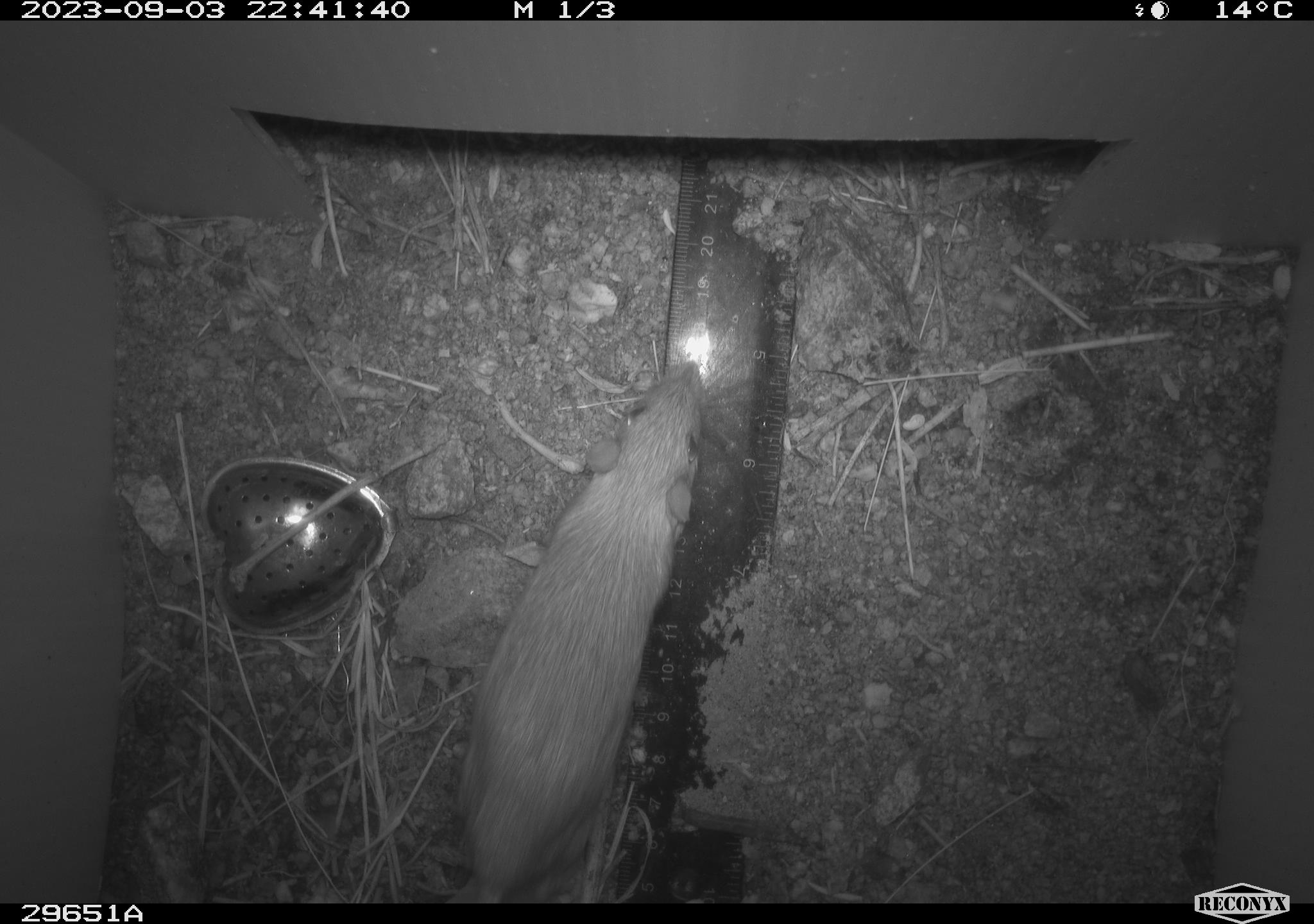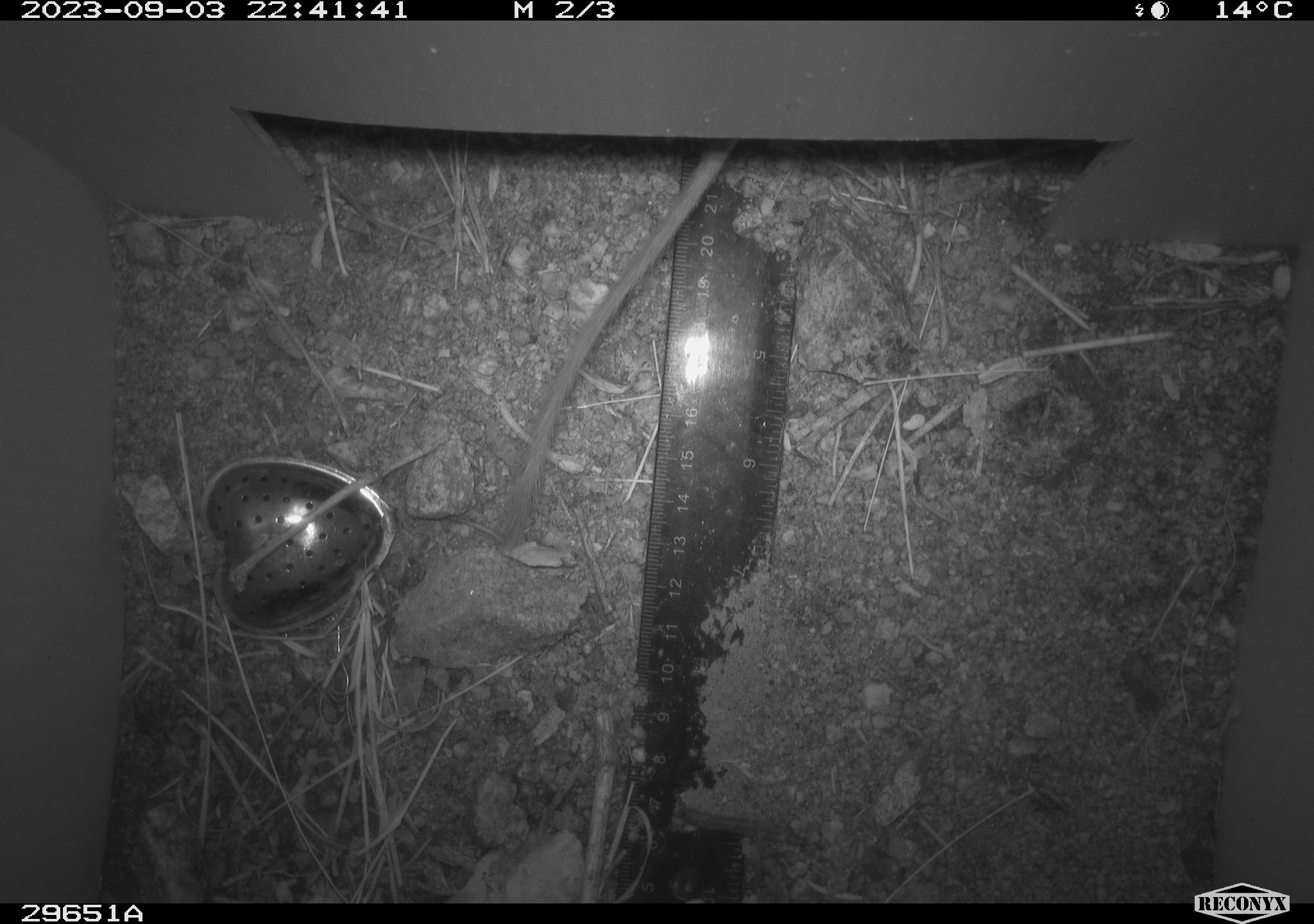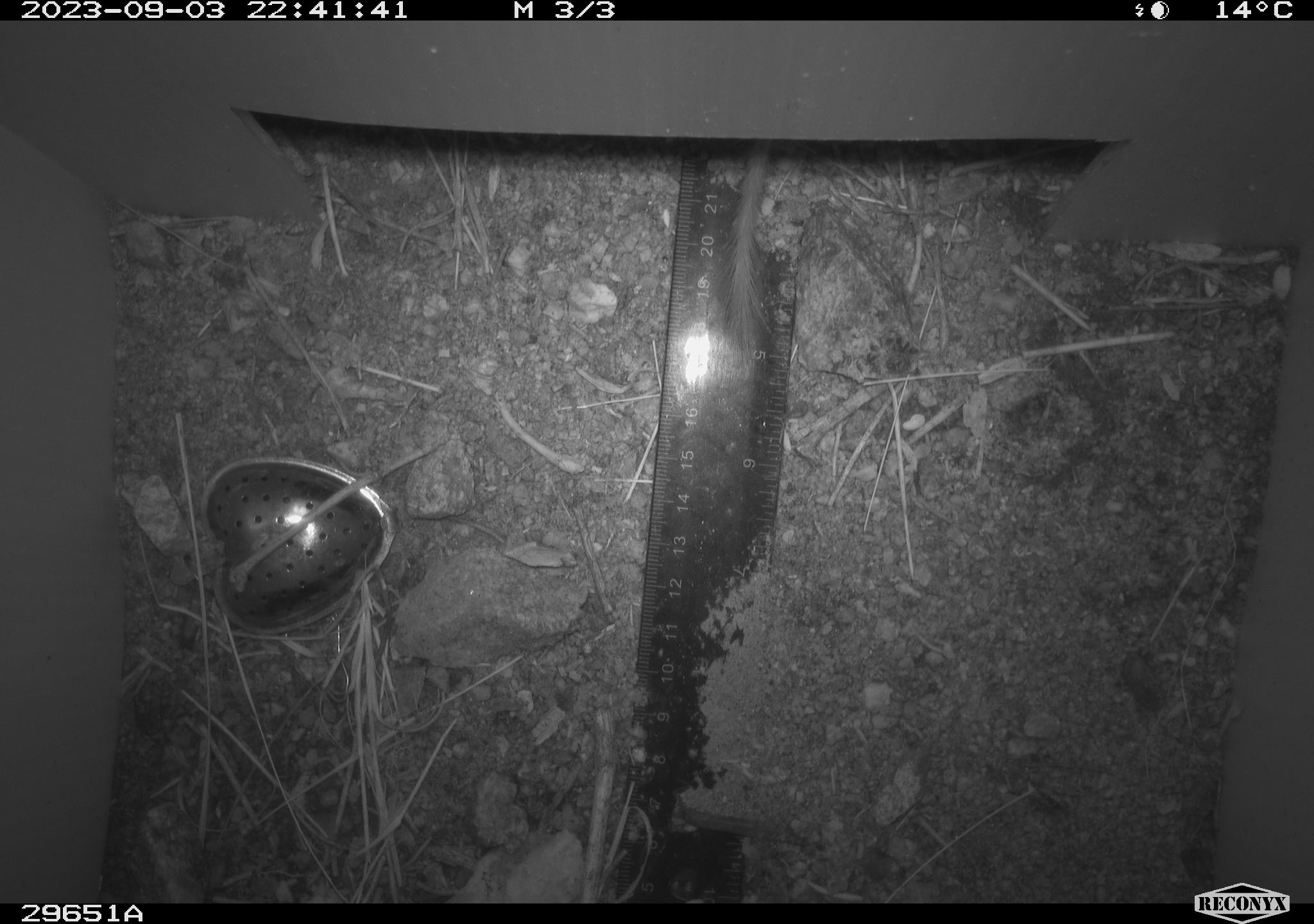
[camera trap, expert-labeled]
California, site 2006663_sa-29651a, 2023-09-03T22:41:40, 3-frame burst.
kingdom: Animalia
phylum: Chordata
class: Mammalia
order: Rodentia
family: Cricetidae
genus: Peromyscus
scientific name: Peromyscus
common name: deer mice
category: peromyscus species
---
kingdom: Animalia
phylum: Chordata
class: Mammalia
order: Rodentia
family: Heteromyidae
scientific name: Heteromyidae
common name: kangaroo rats and pocket mice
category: heteromyidae family